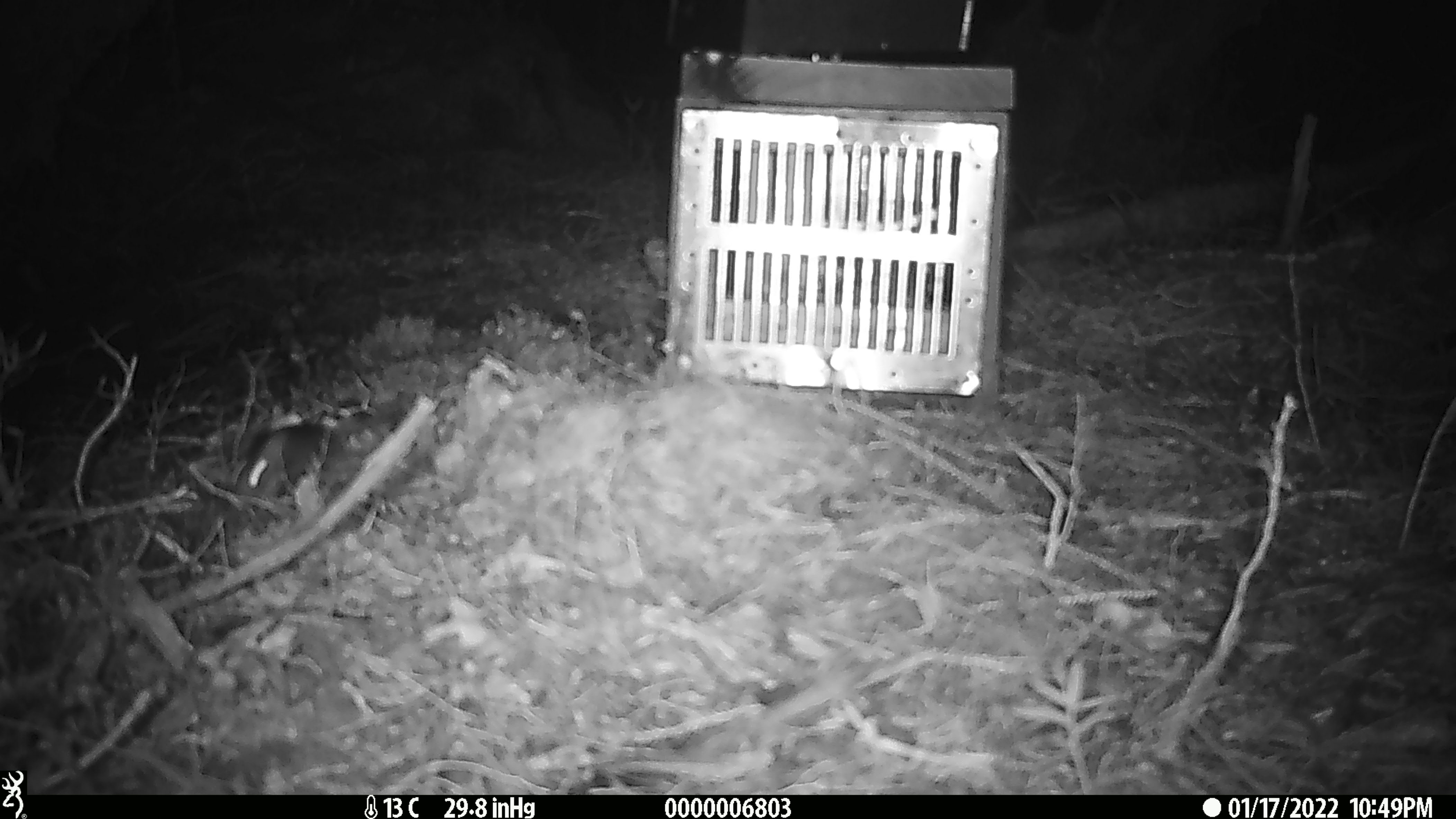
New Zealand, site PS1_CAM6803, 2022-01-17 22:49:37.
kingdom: Animalia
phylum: Chordata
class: Mammalia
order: Rodentia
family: Muridae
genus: Mus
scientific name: Mus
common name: mouse